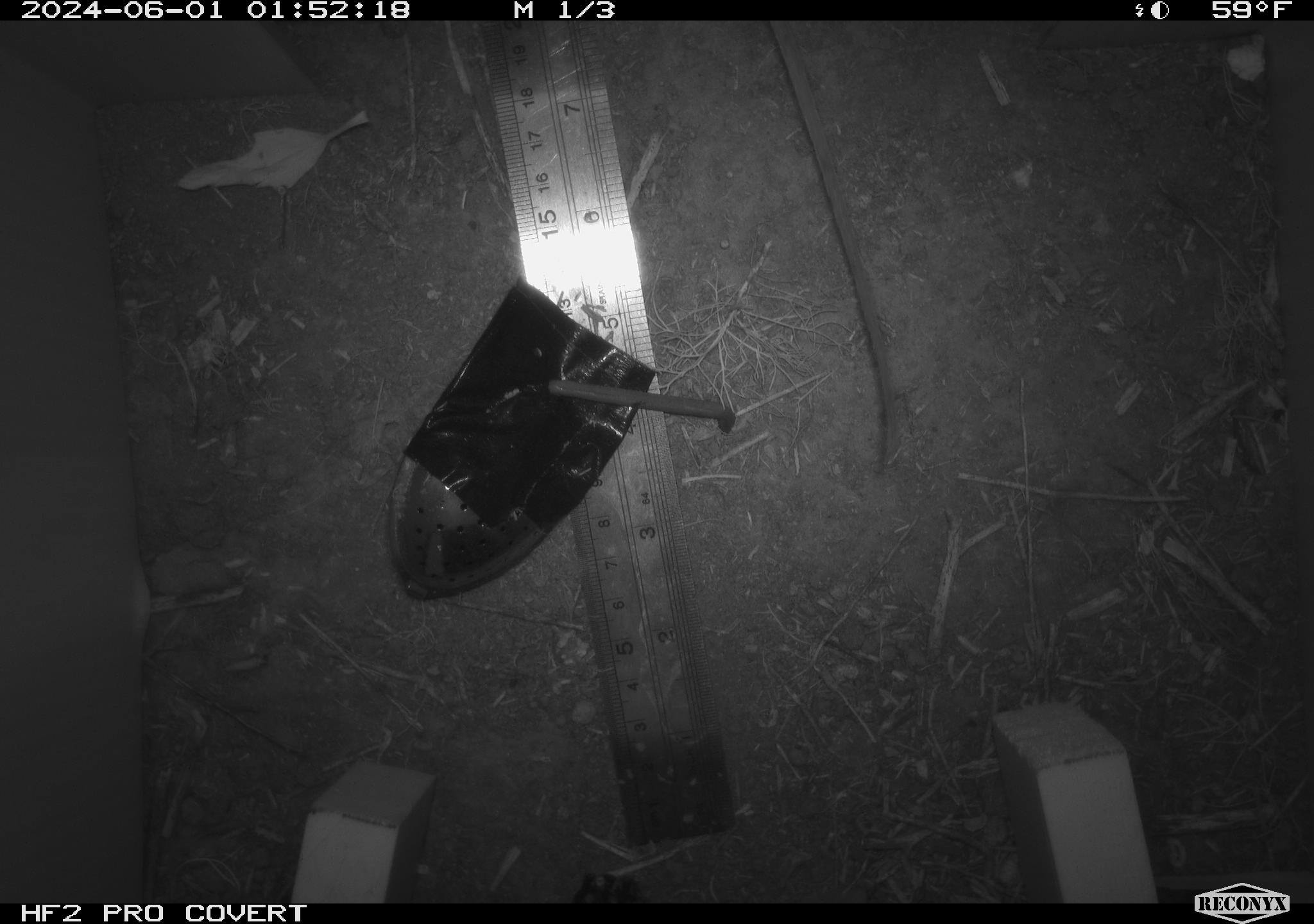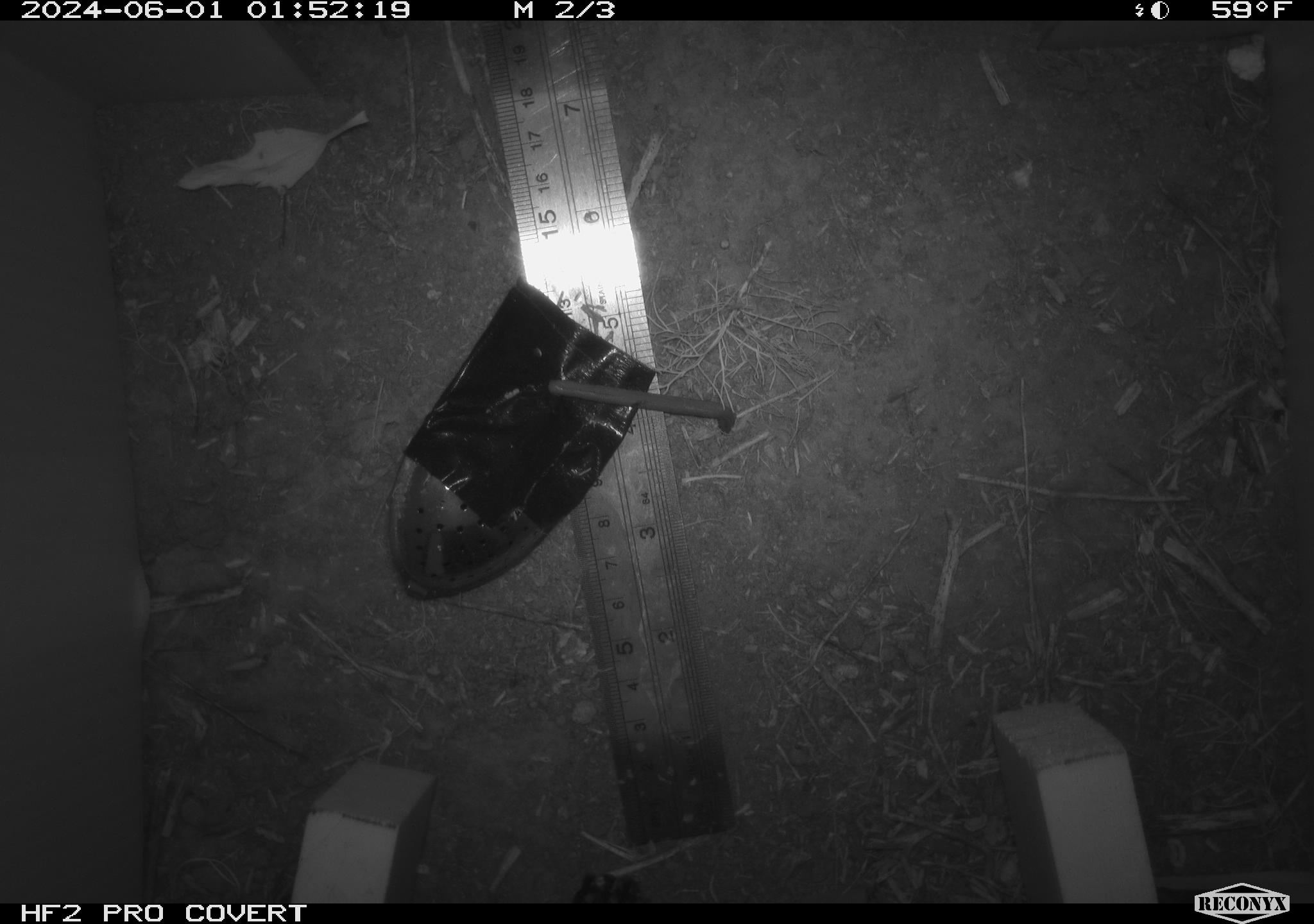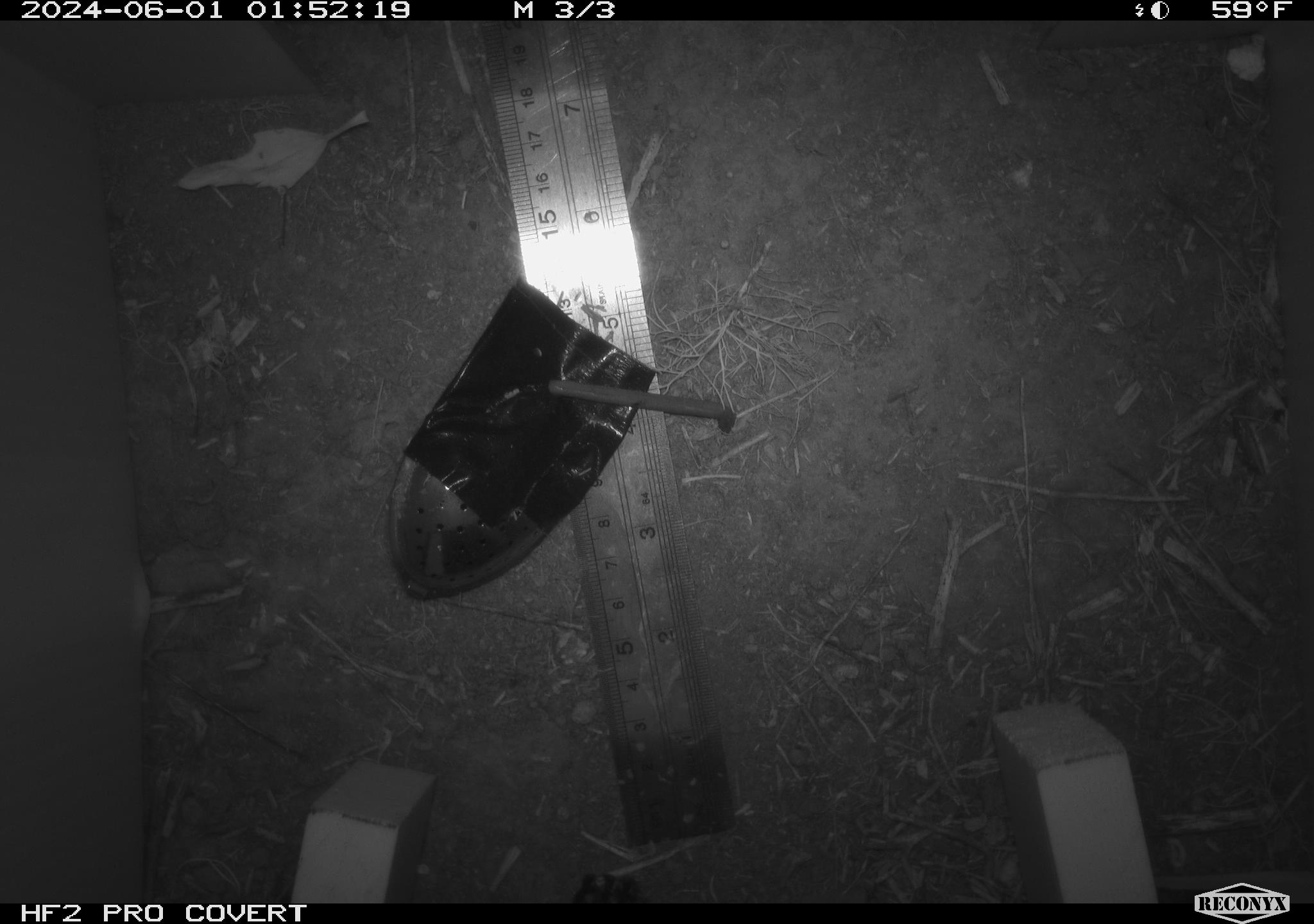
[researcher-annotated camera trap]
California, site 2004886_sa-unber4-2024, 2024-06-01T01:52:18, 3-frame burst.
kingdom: Animalia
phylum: Chordata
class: Mammalia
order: Rodentia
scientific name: Rodentia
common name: mouse species